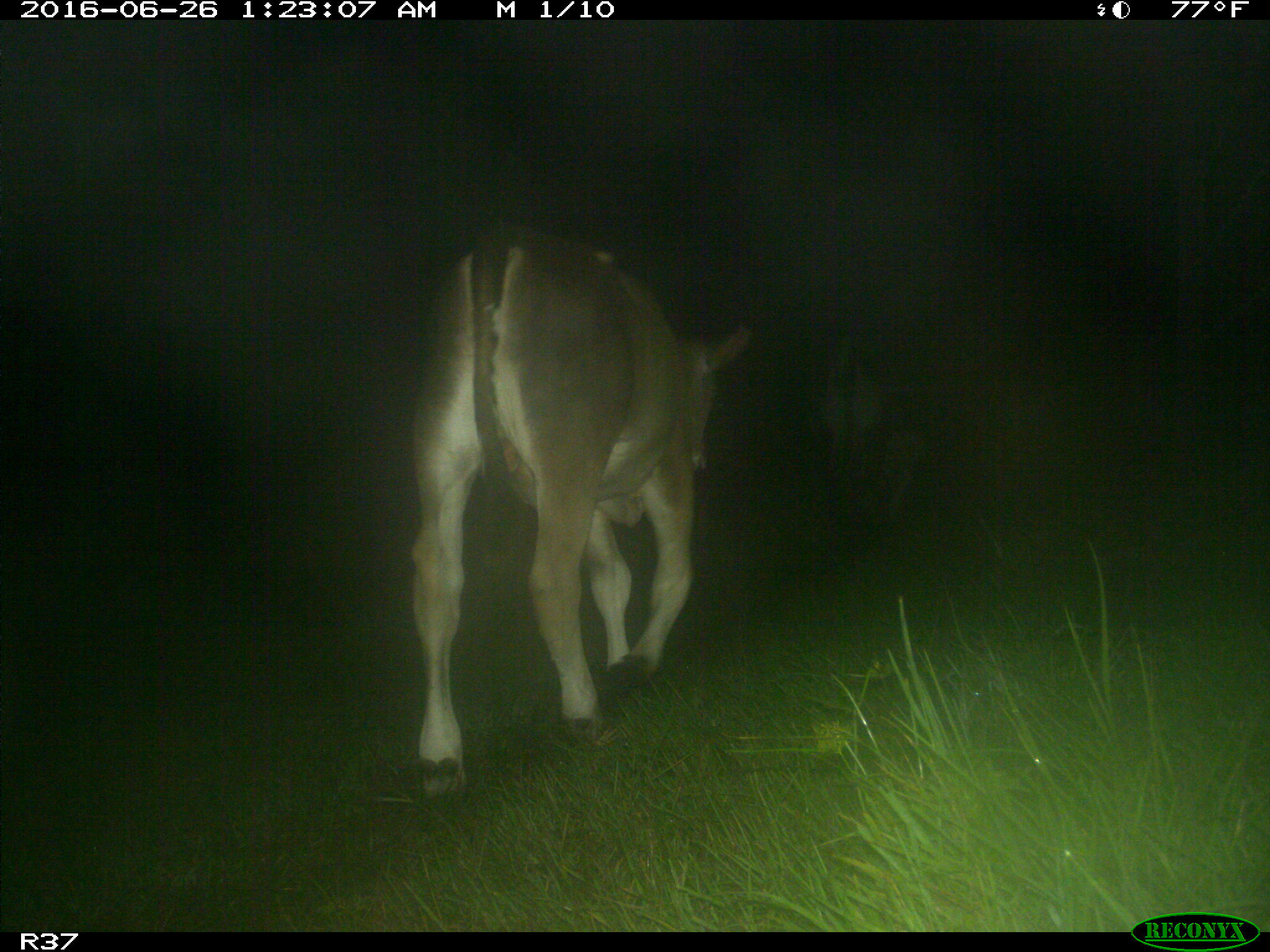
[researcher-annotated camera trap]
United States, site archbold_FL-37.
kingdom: Animalia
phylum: Chordata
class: Mammalia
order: Artiodactyla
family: Bovidae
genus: Bos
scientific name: Bos taurus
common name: domestic cow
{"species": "Bos taurus (domestic cow)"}